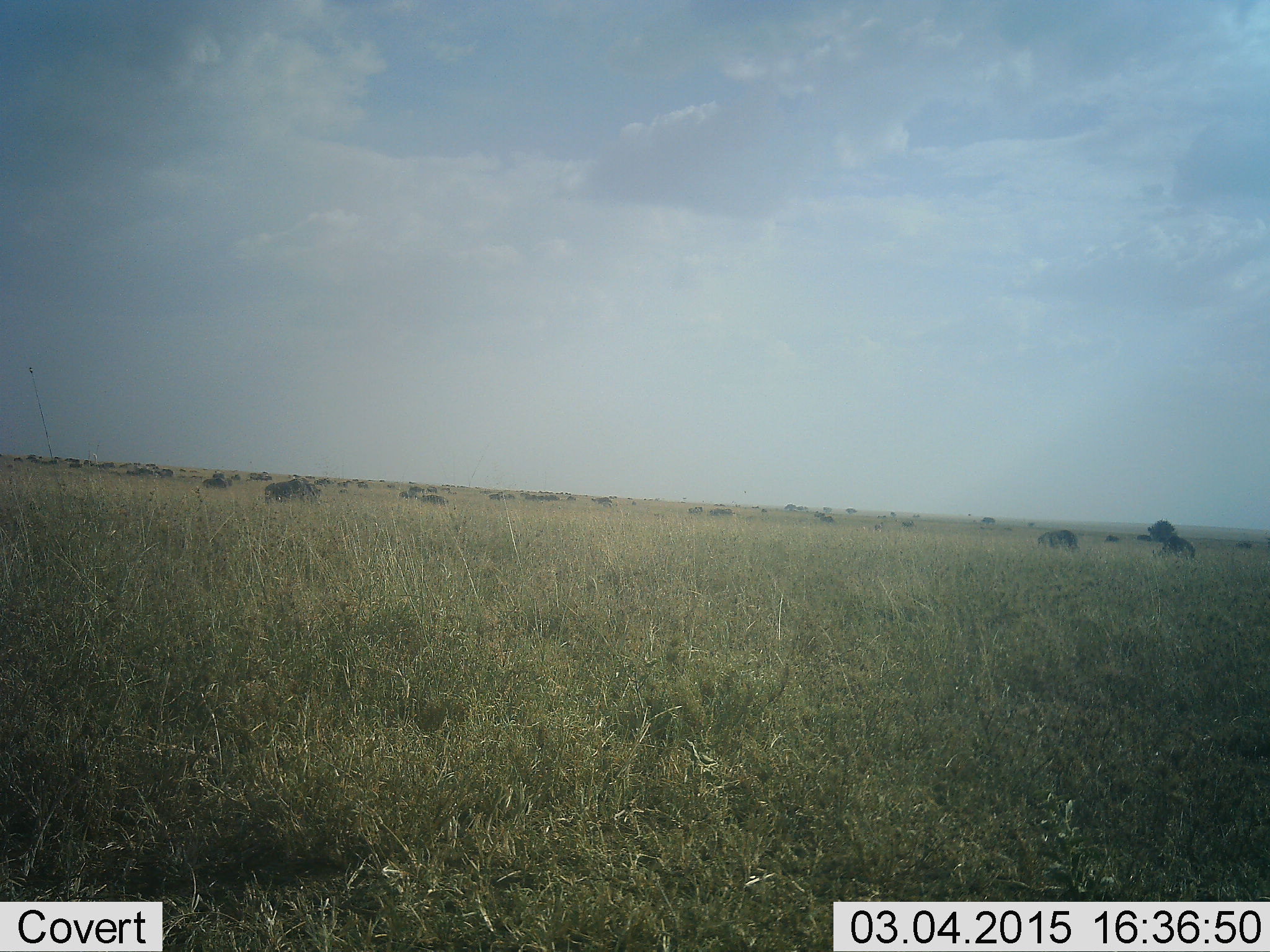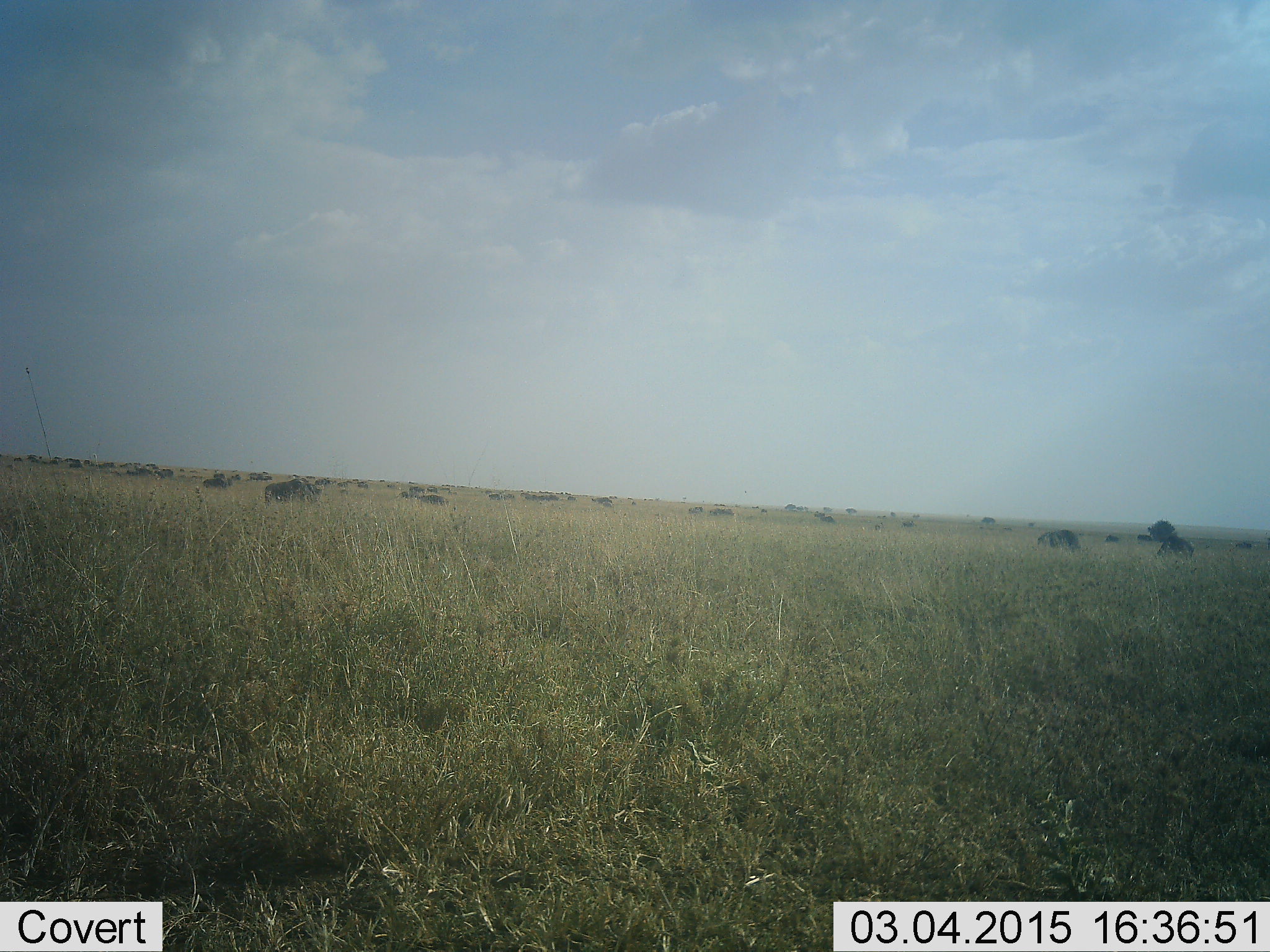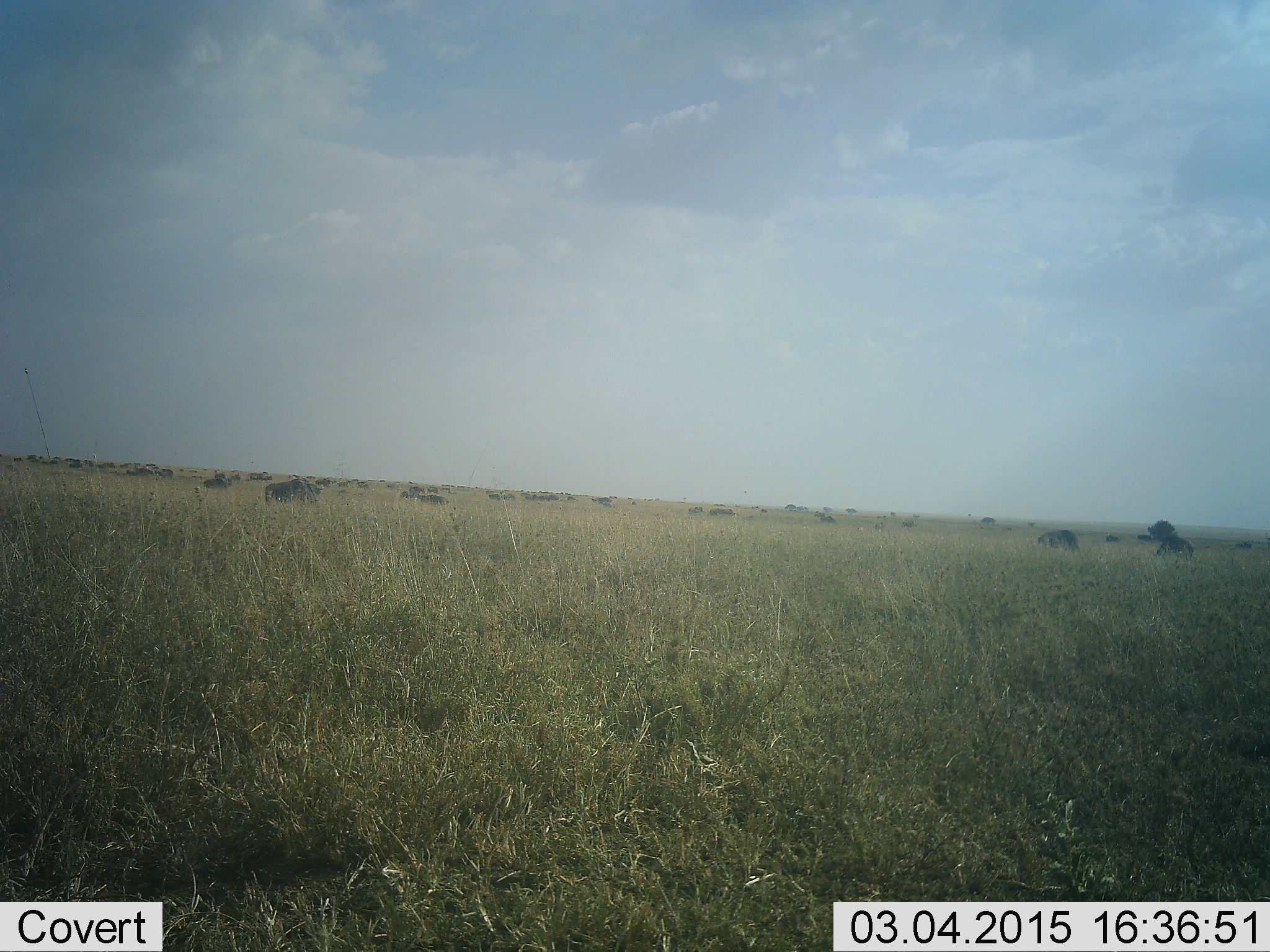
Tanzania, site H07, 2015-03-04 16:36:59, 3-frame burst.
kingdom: Animalia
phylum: Chordata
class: Mammalia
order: Artiodactyla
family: Bovidae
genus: Connochaetes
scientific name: Connochaetes taurinus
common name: blue wildebeest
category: wildebeest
Wildebeest (blue wildebeest) (Connochaetes taurinus), count 11-50. Behavior (volunteer vote fractions): standing 70%, resting 10%, moving 20%, interacting 0%. Young present (vote fraction): 0%. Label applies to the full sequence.